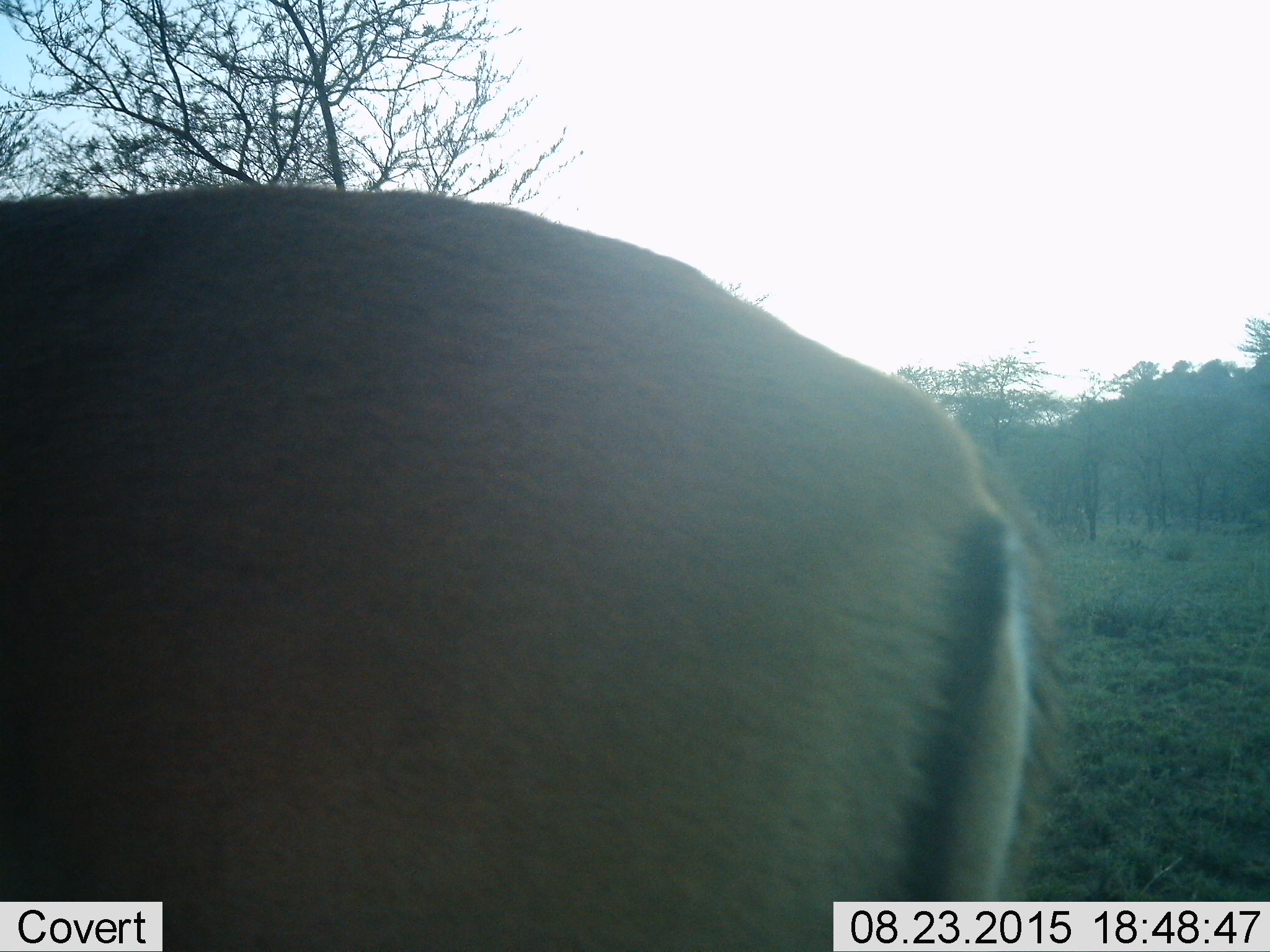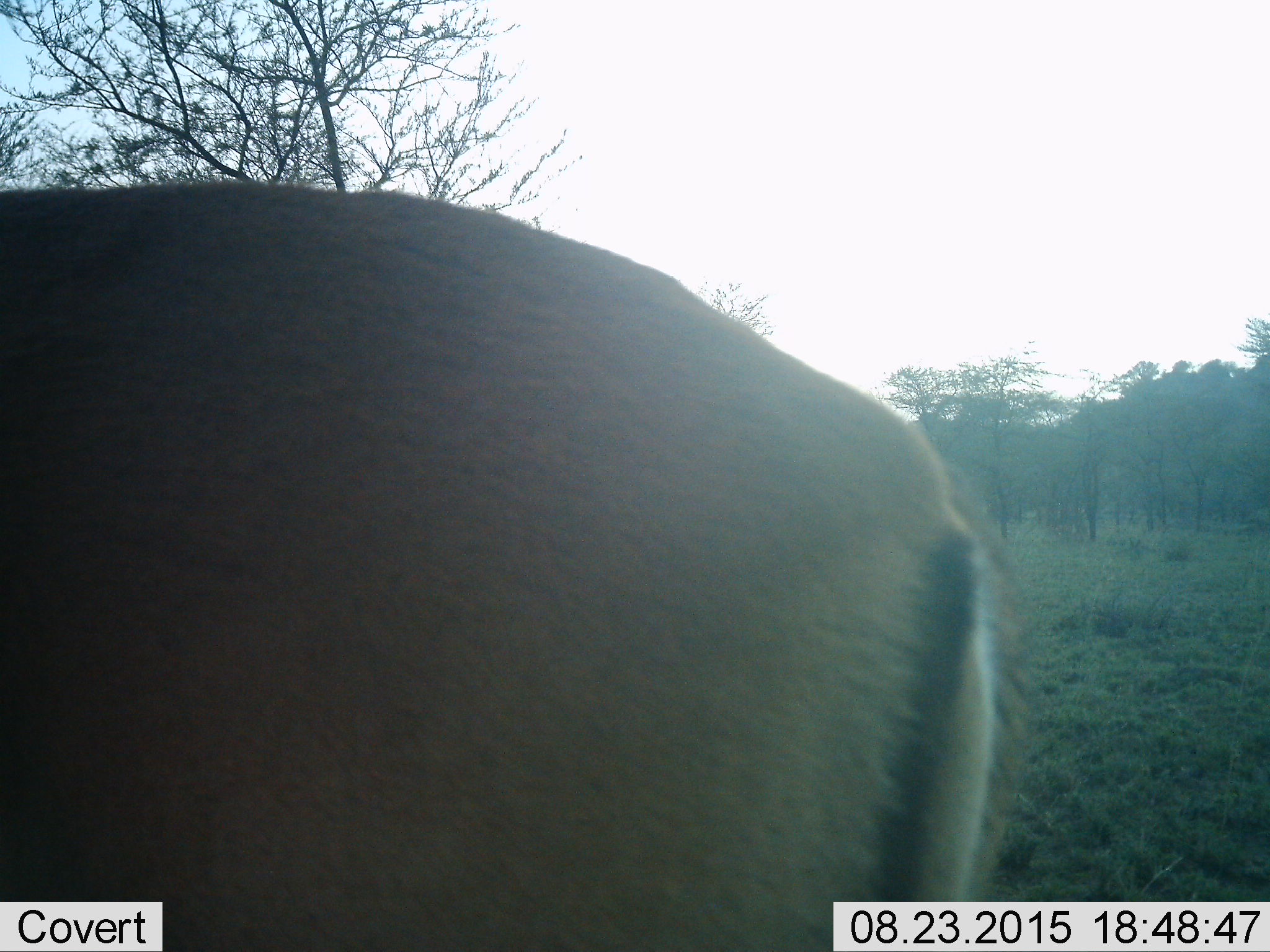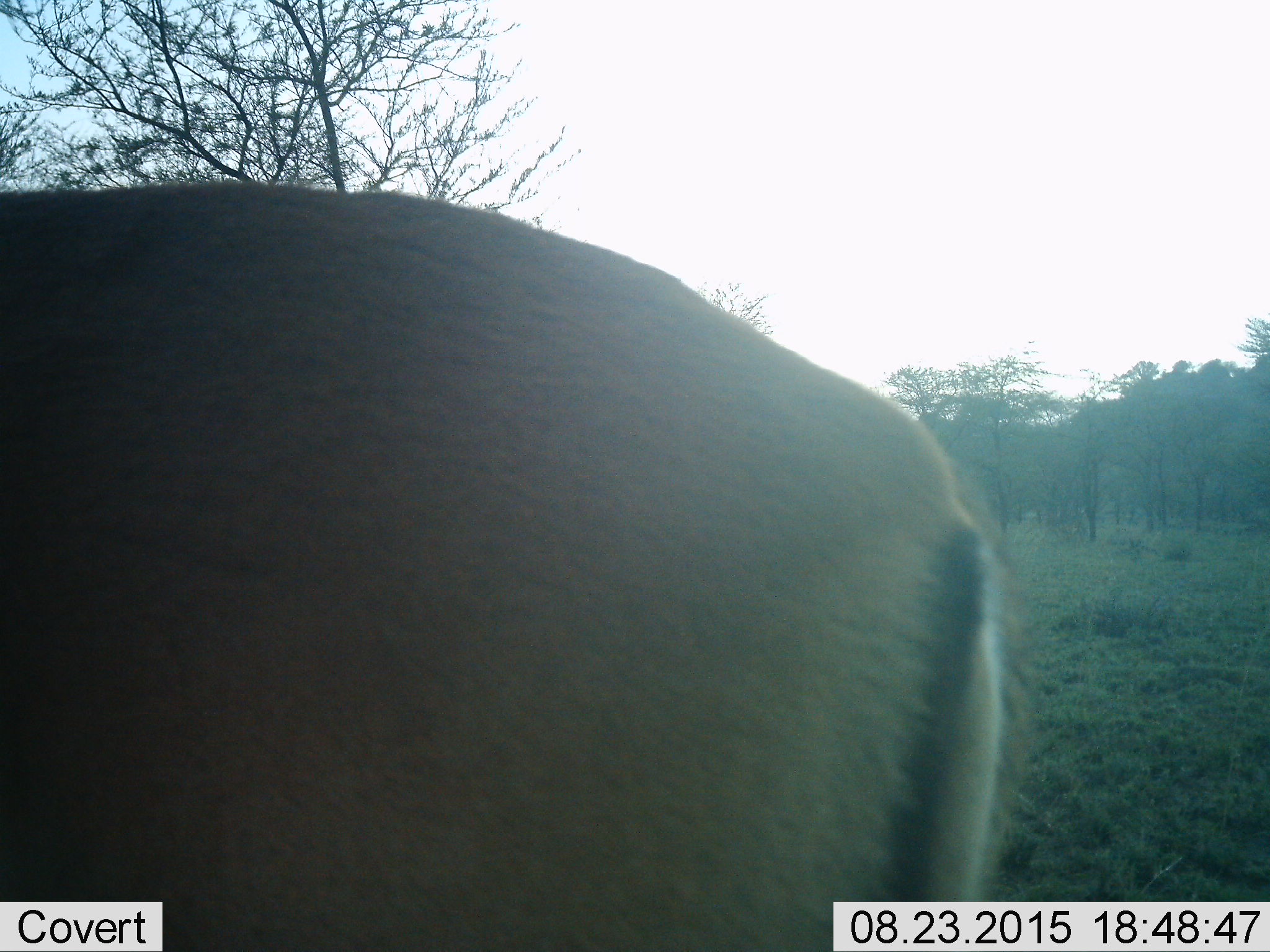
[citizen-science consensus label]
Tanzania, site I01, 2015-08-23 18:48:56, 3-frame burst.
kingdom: Animalia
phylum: Chordata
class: Mammalia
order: Artiodactyla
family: Bovidae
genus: Eudorcas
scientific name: Eudorcas thomsonii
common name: thomson's gazelle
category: gazellethomsons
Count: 1.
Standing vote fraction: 100%.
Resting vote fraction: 0%.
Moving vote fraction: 0%.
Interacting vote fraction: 0%.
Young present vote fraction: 0%.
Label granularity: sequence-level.